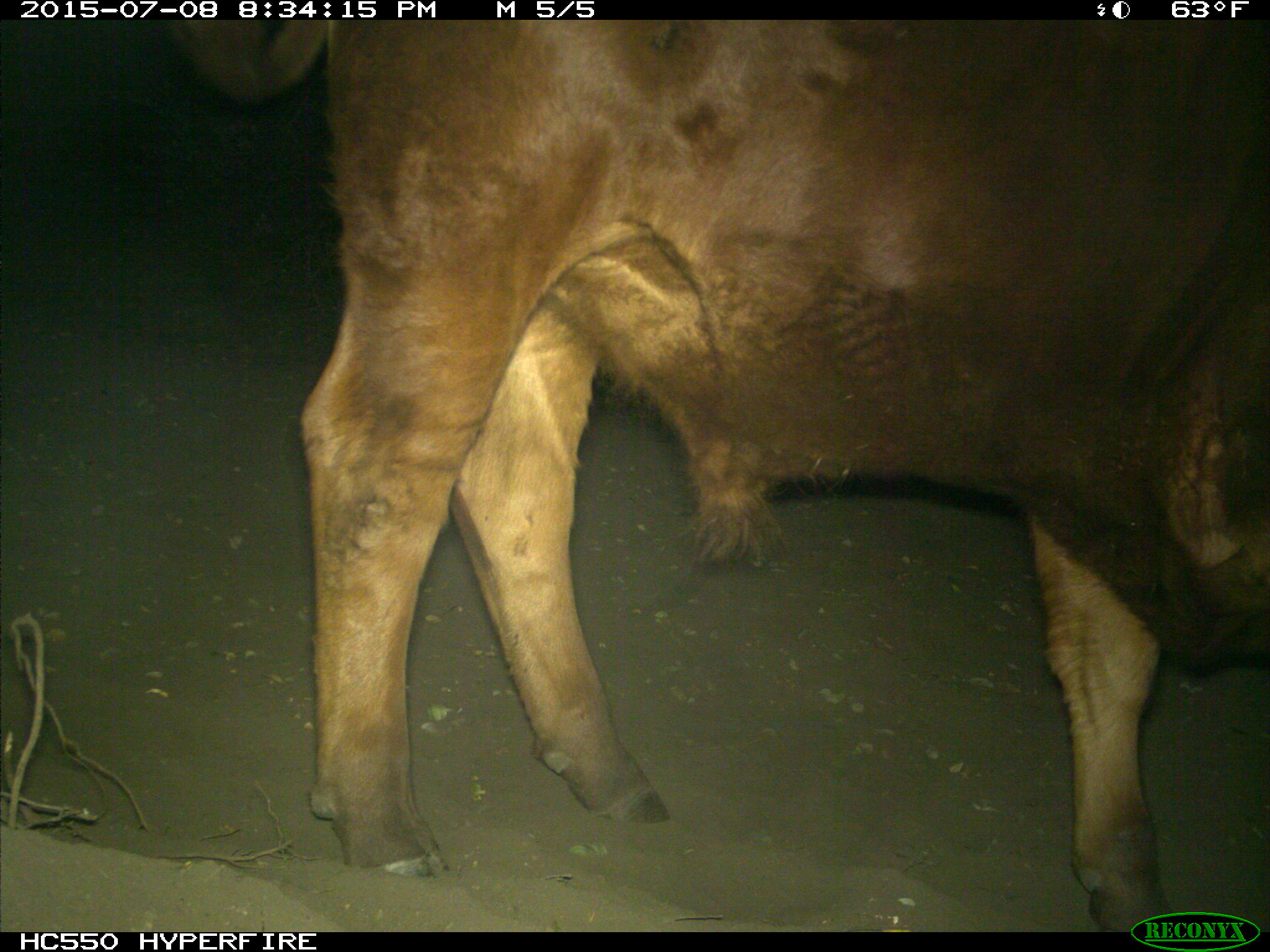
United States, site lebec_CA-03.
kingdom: Animalia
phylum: Chordata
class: Mammalia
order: Artiodactyla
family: Bovidae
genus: Bos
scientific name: Bos taurus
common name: domestic cow